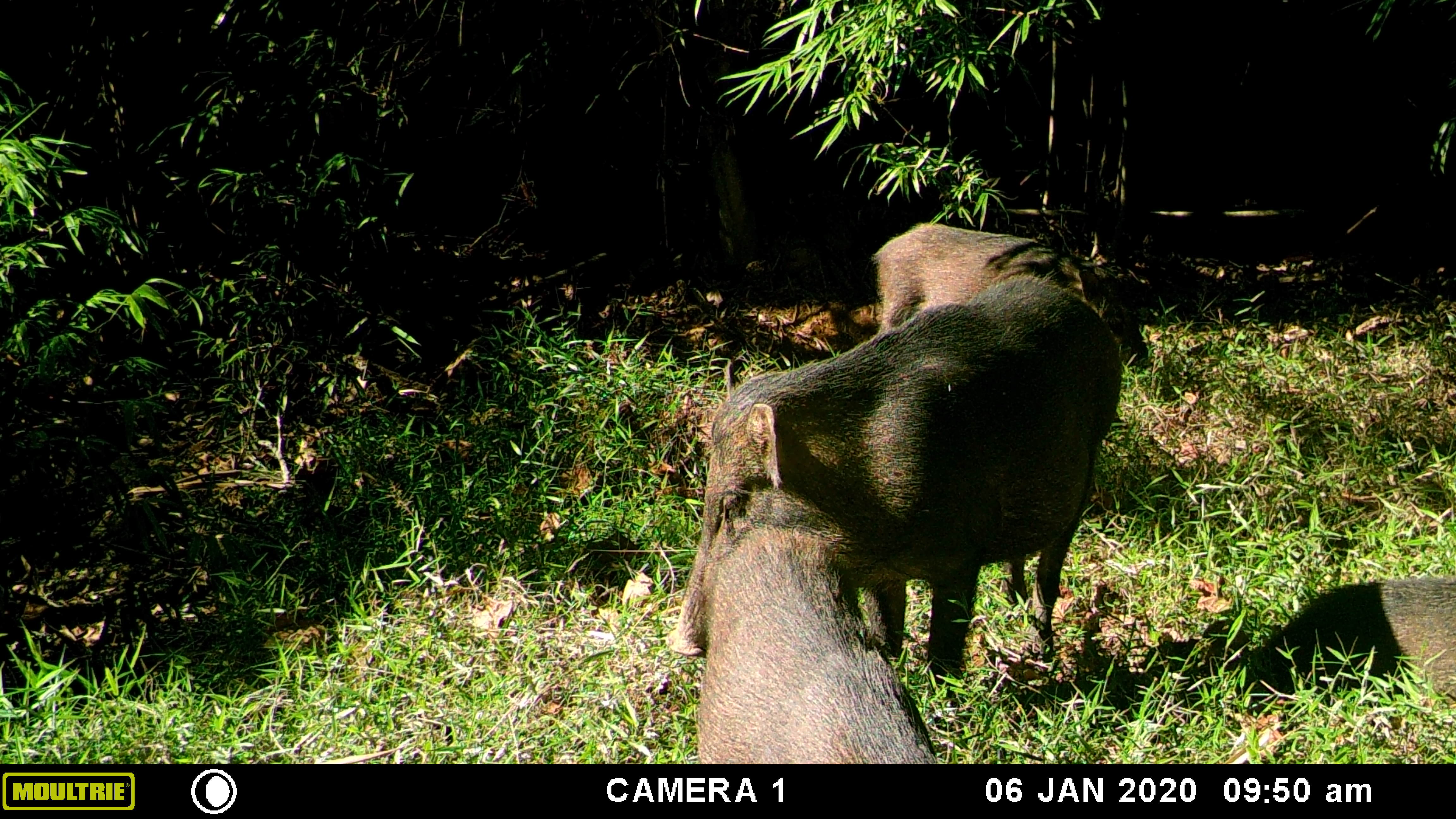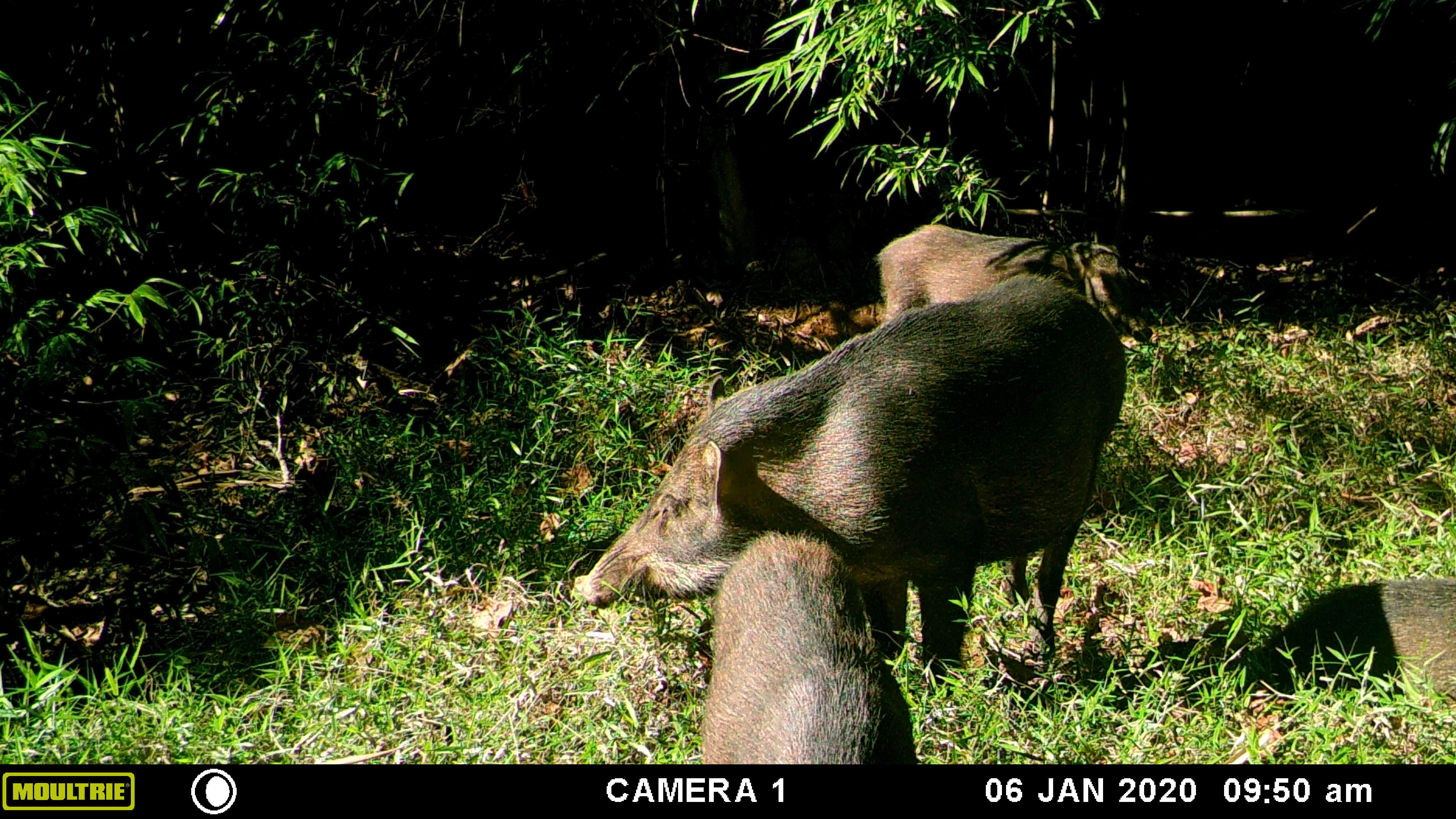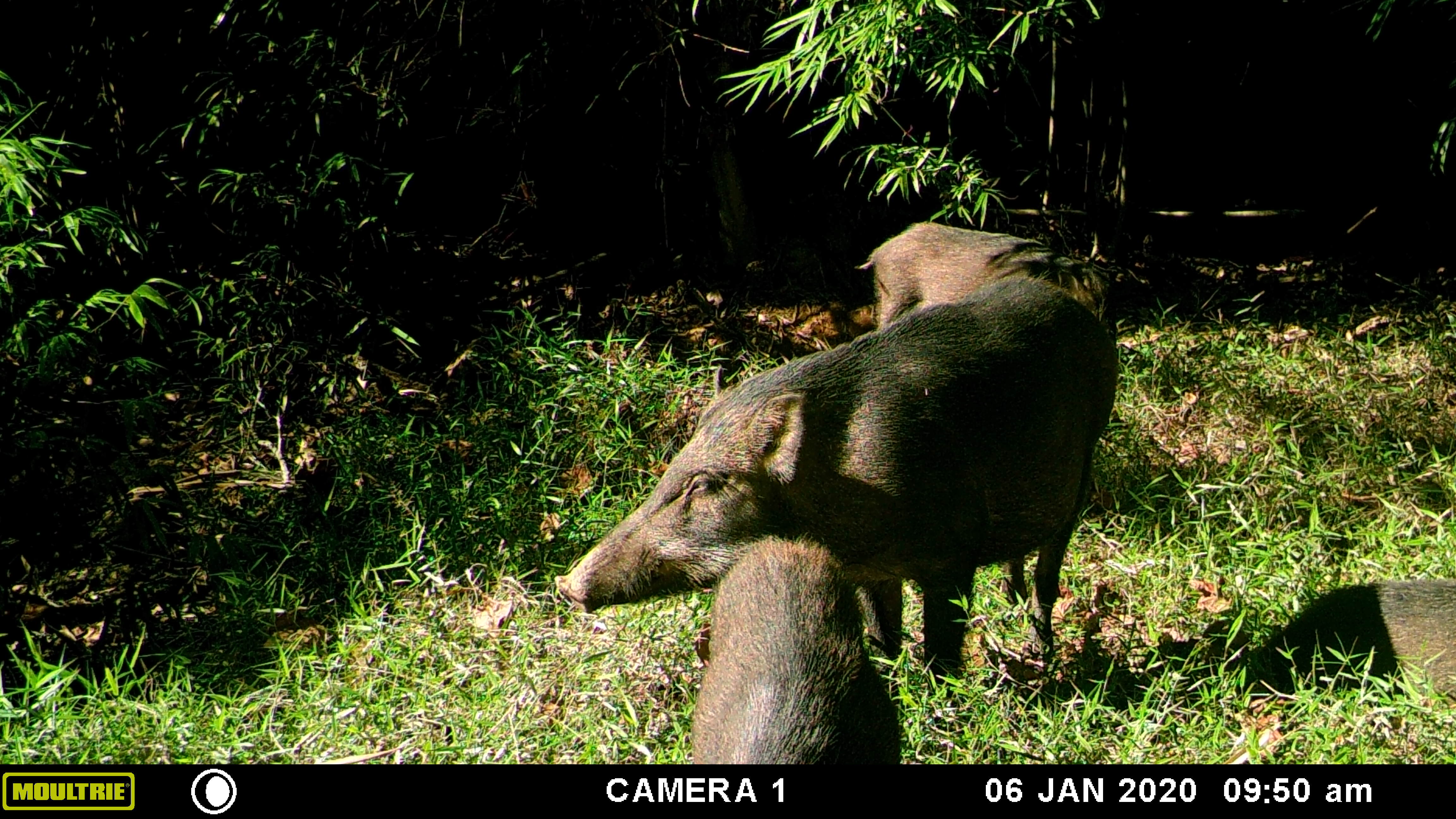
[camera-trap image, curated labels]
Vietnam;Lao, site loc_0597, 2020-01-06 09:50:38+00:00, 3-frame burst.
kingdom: Animalia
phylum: Chordata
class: Mammalia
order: Artiodactyla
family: Suidae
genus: Sus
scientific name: Sus scrofa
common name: eurasian wild pig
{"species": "eurasian wild pig (Sus scrofa)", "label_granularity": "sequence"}